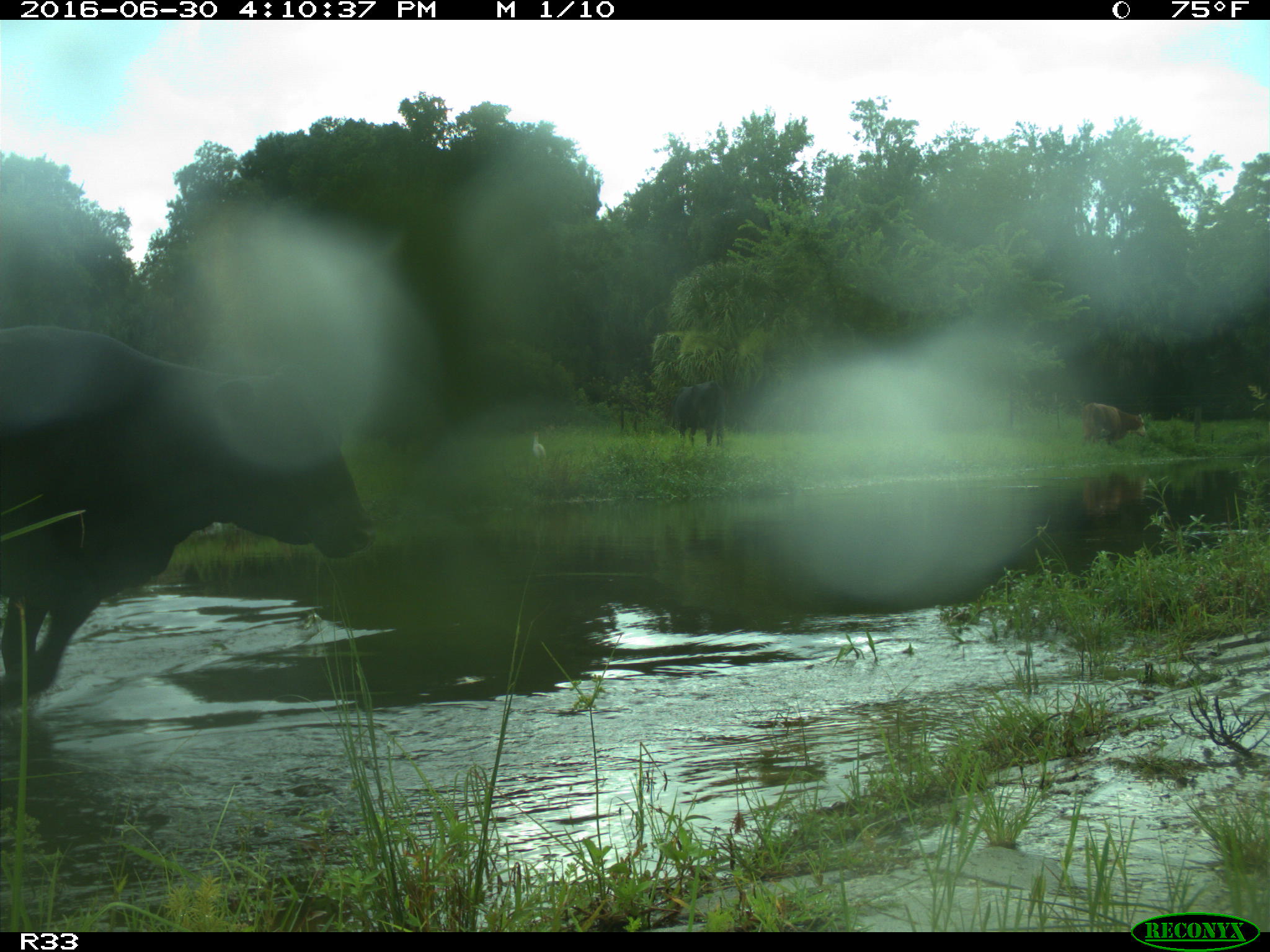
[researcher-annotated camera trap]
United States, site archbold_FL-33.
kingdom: Animalia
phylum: Chordata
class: Mammalia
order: Artiodactyla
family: Bovidae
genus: Bos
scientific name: Bos taurus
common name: domestic cow